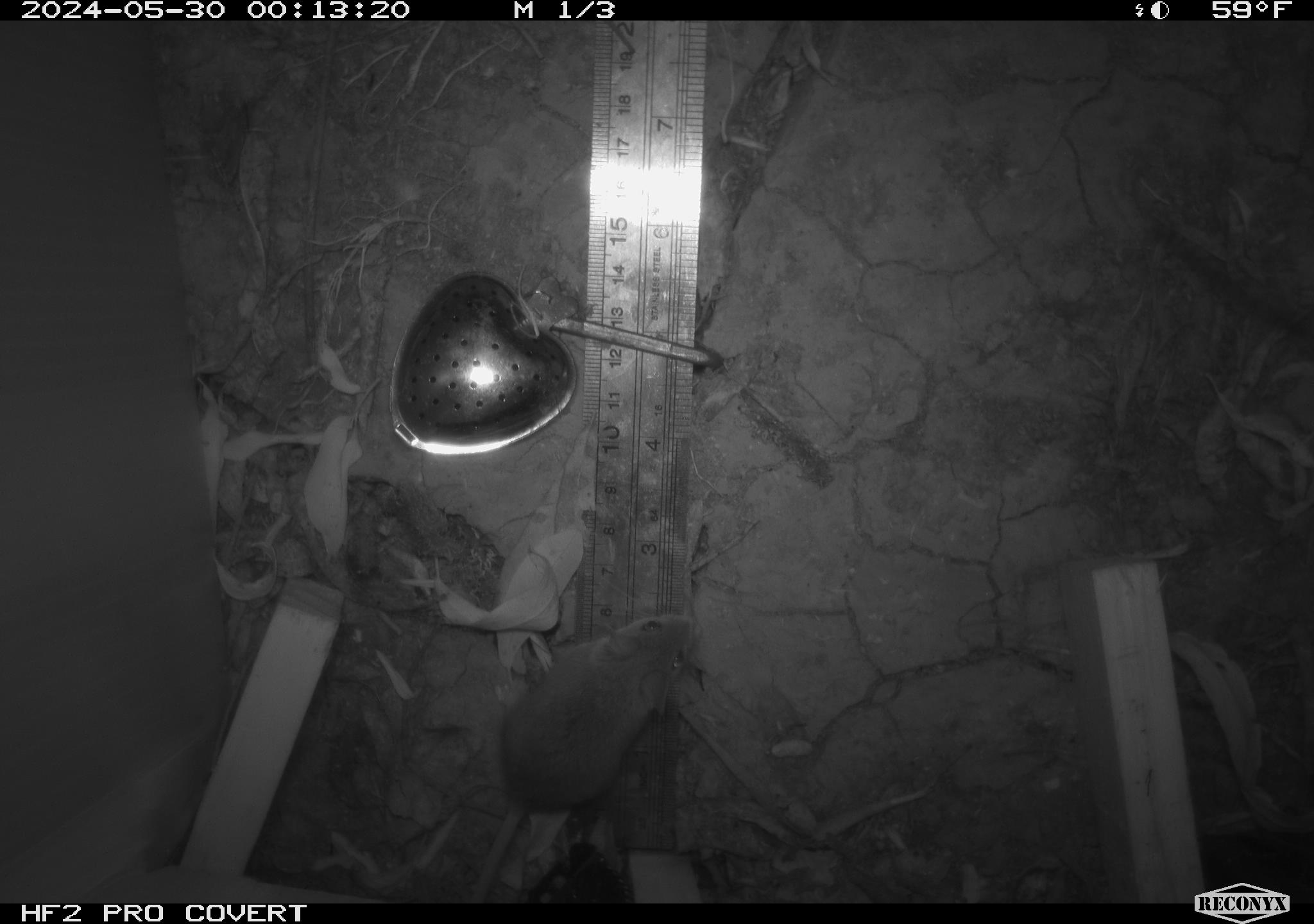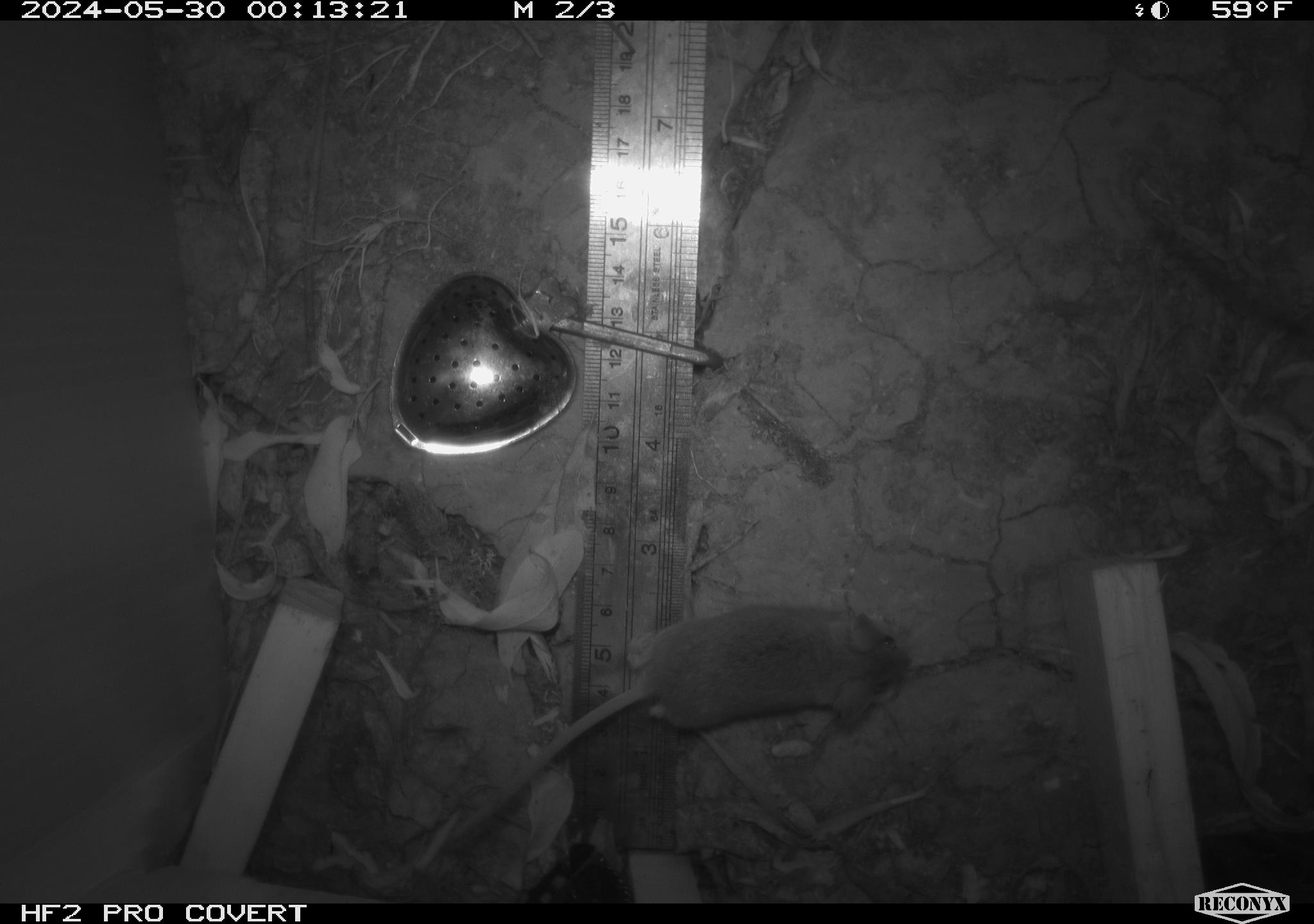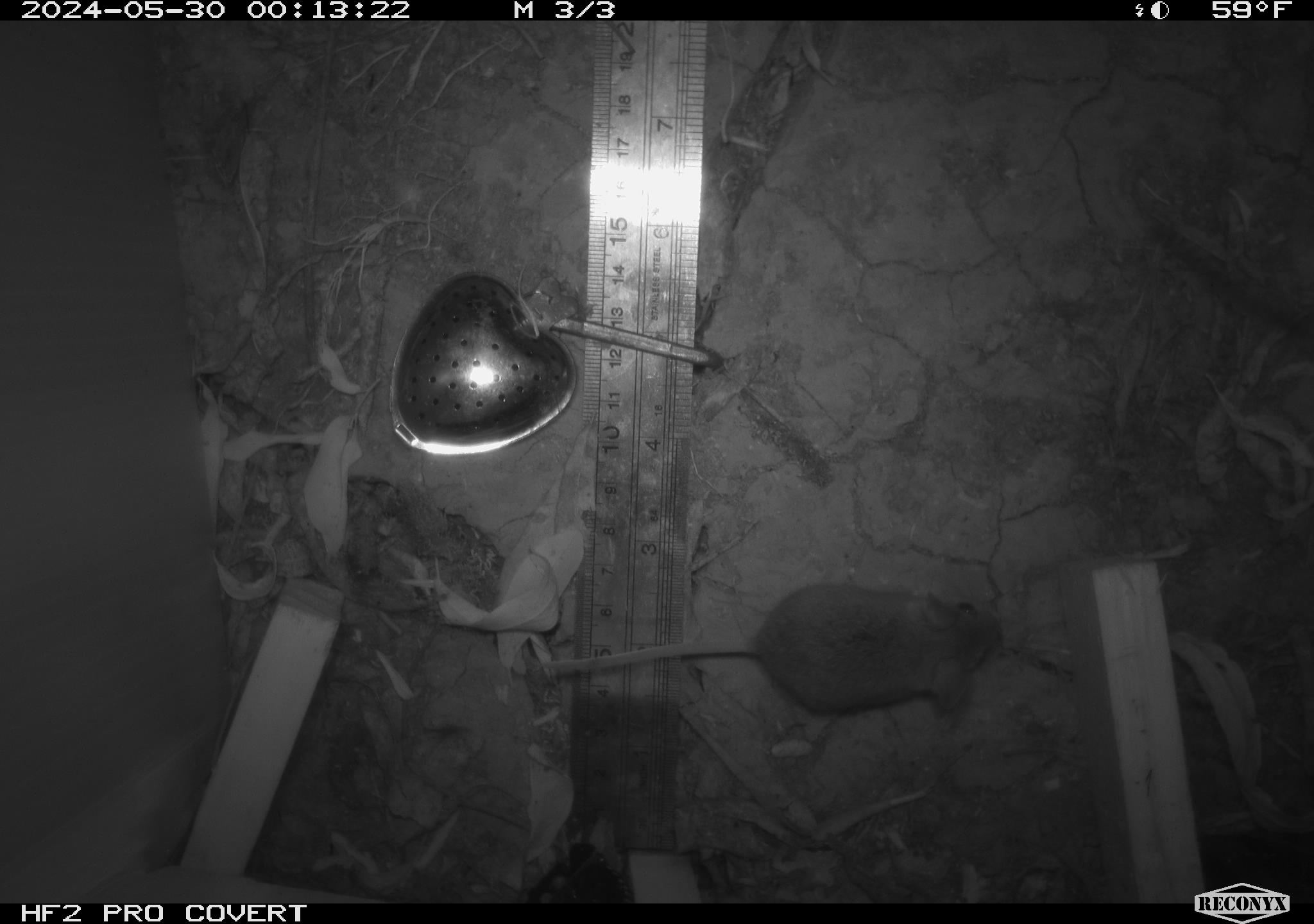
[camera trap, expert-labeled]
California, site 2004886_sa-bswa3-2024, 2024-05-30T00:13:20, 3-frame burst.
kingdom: Animalia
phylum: Chordata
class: Mammalia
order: Rodentia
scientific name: Rodentia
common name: mouse species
Mouse species (Rodentia).